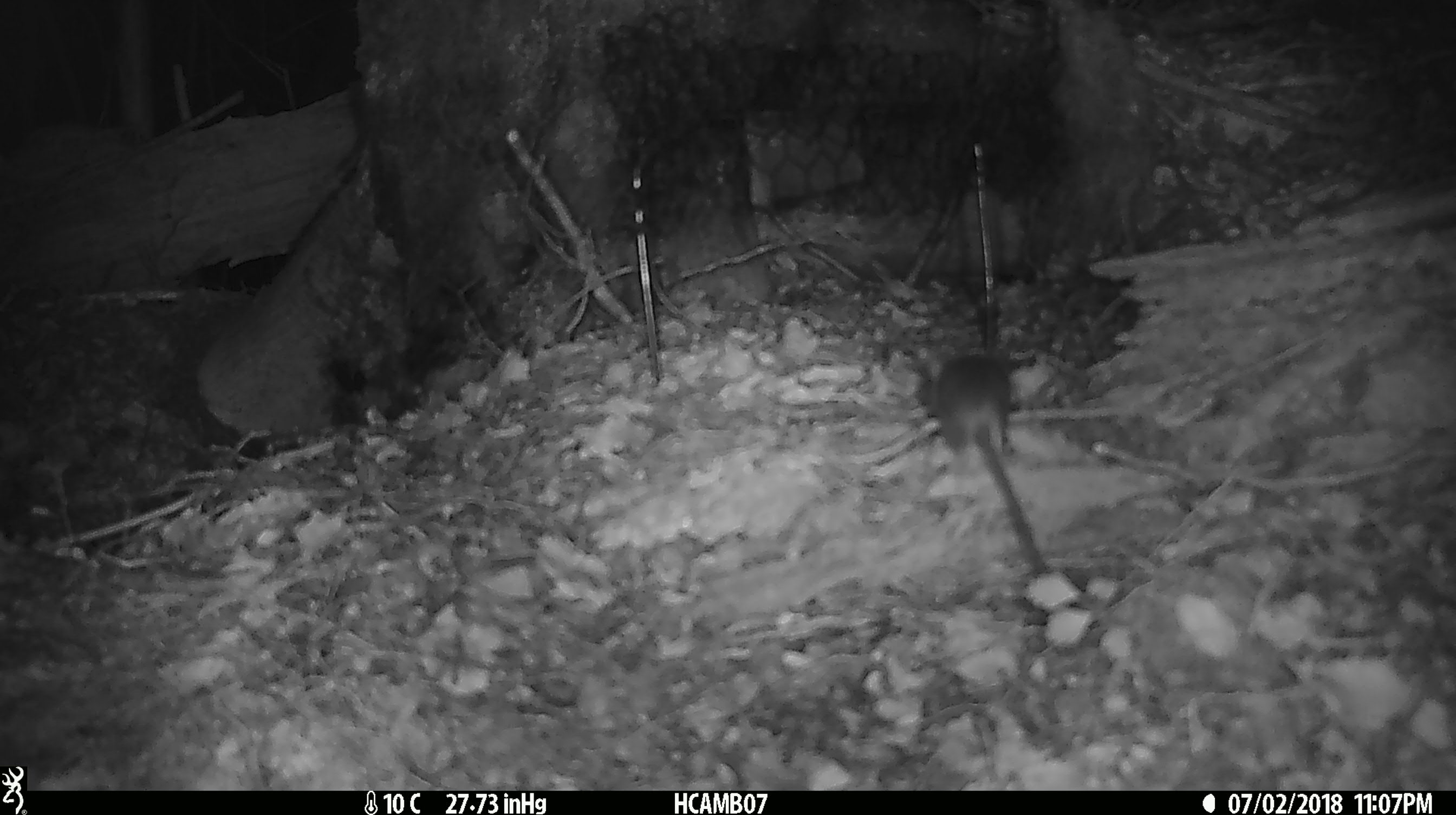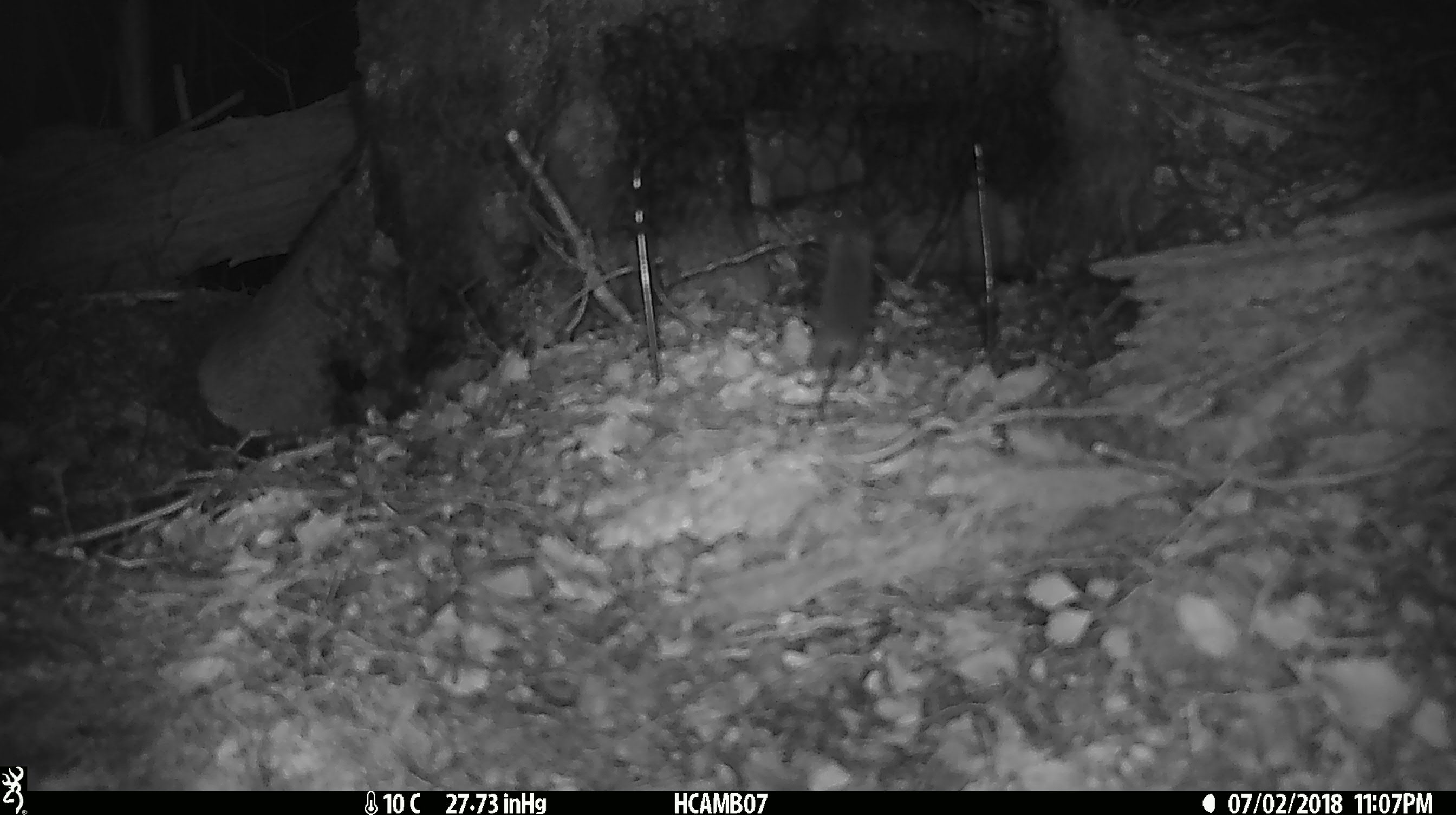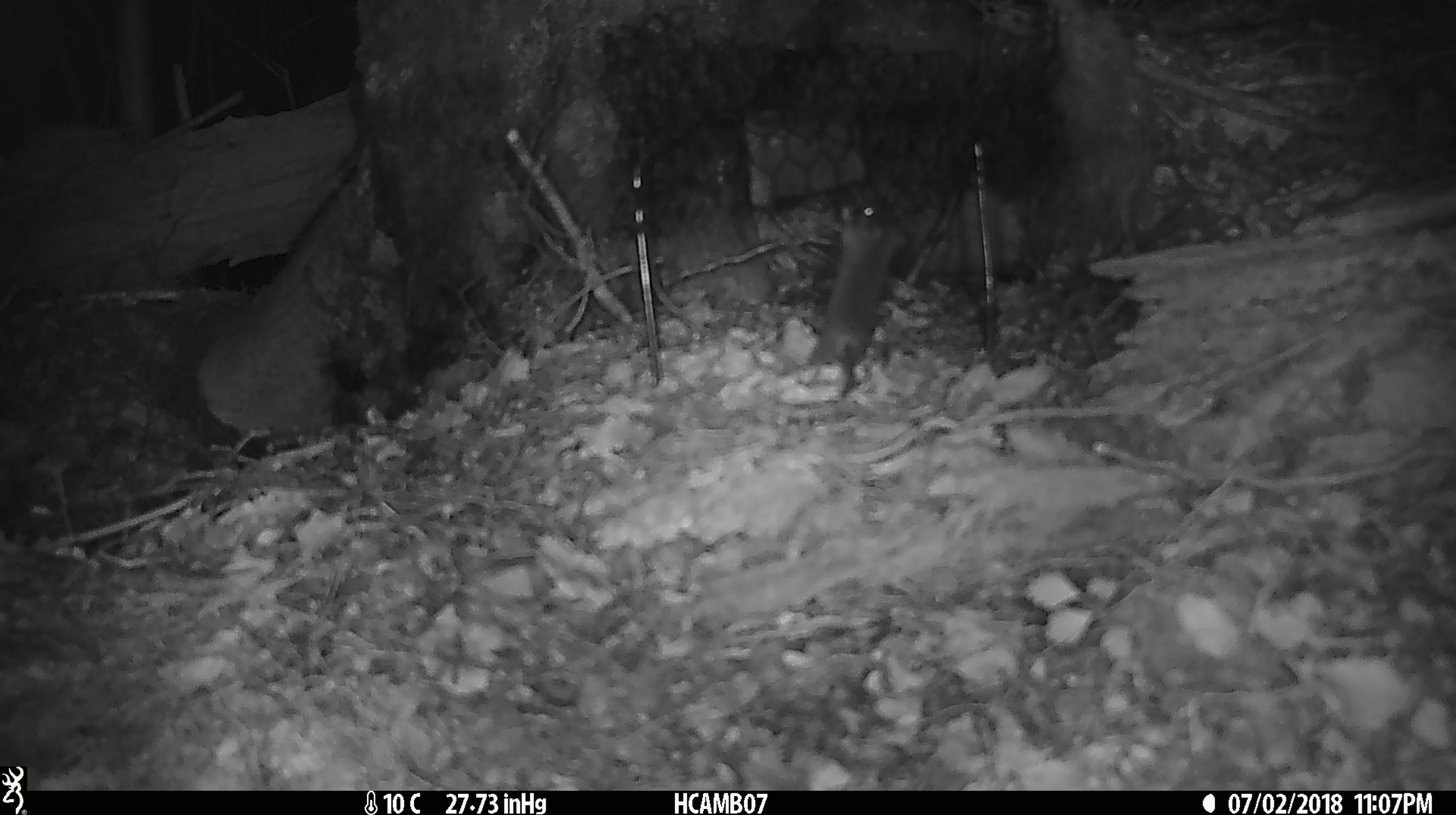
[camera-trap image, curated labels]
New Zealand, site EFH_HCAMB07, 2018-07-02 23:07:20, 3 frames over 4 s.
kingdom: Animalia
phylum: Chordata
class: Mammalia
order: Rodentia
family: Muridae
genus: Mus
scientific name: Mus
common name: mouse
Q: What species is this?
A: Mouse (Mus).